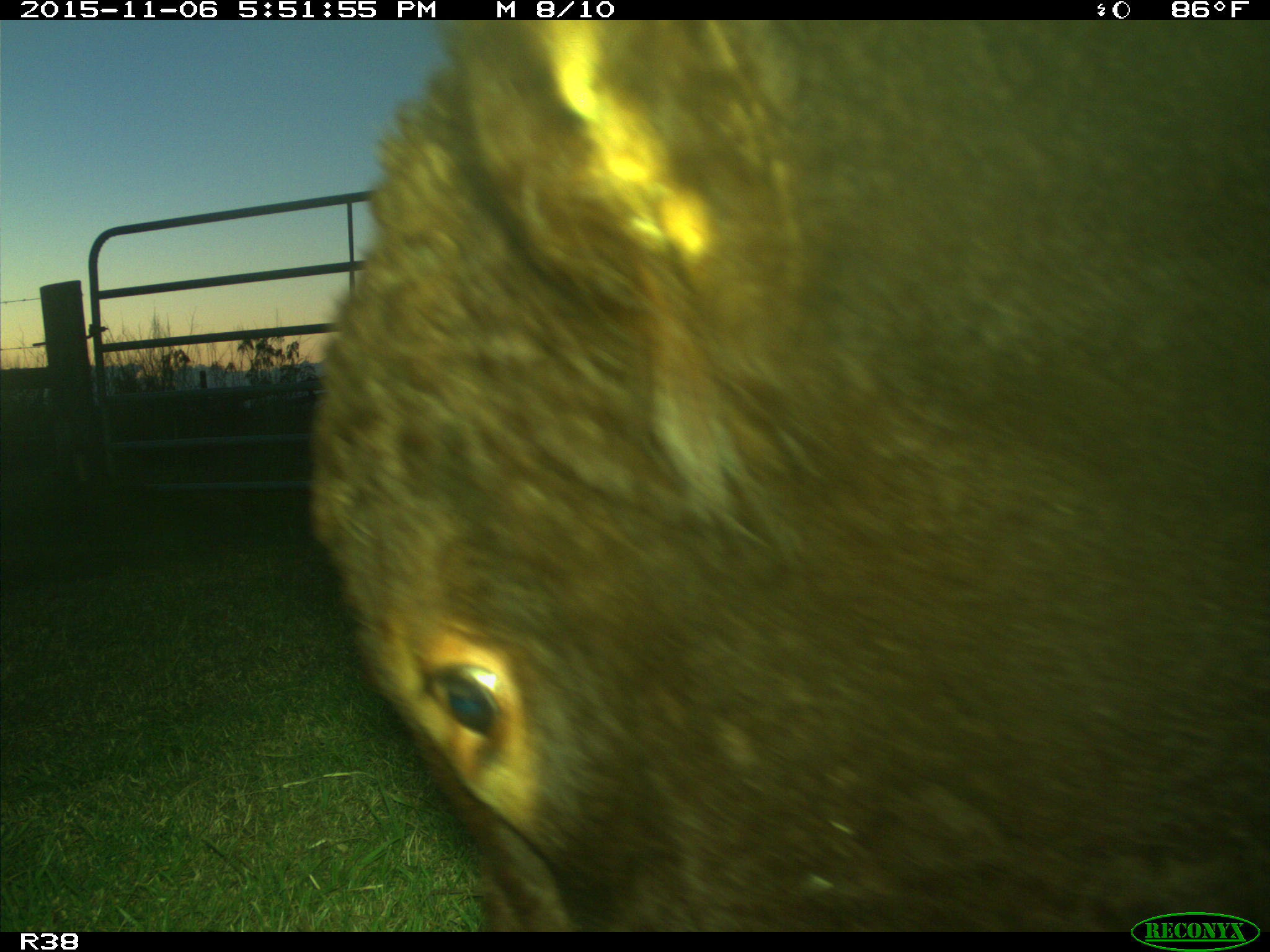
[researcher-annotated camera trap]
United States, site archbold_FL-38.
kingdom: Animalia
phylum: Chordata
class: Mammalia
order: Artiodactyla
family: Bovidae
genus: Bos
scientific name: Bos taurus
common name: domestic cow